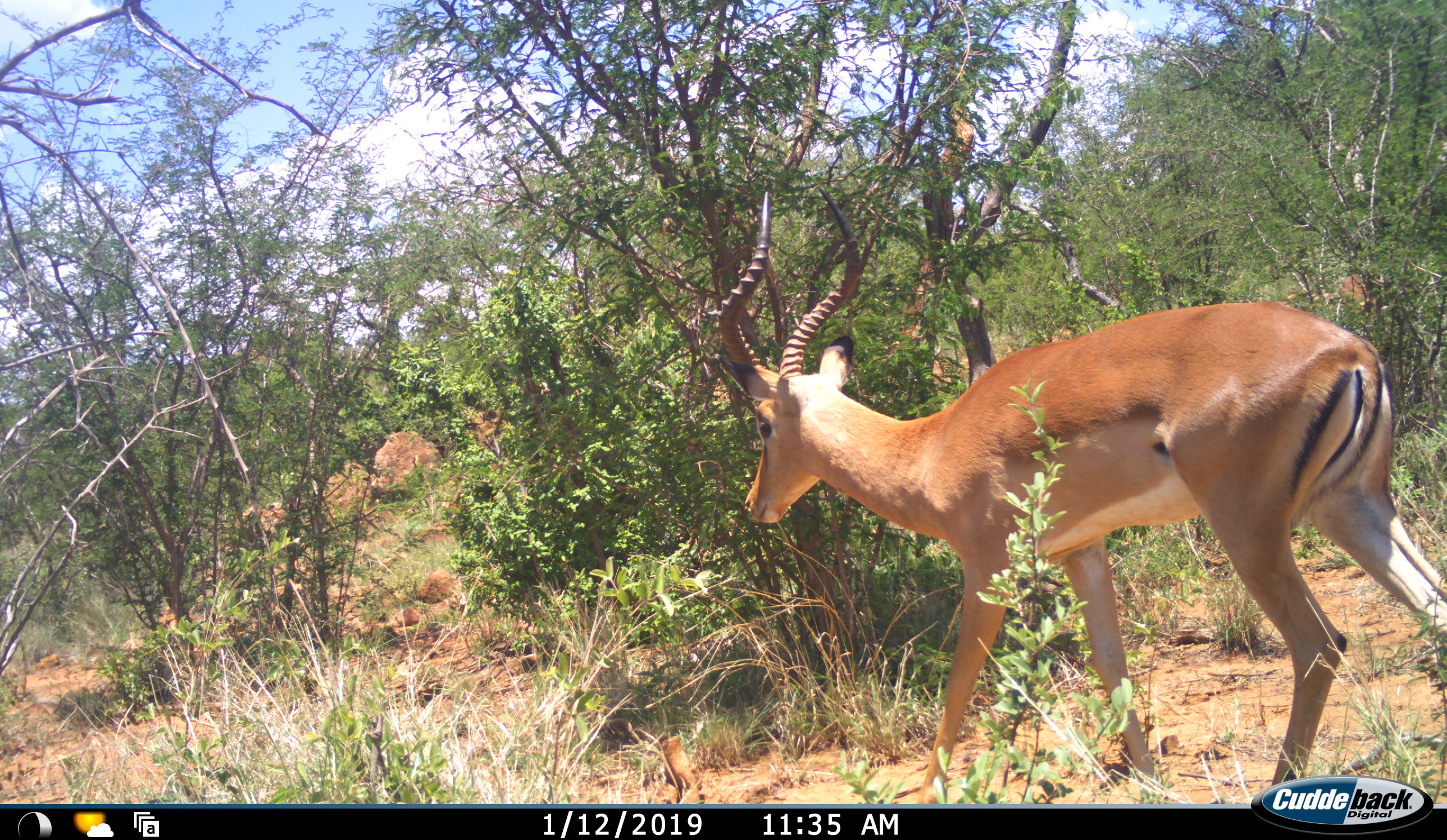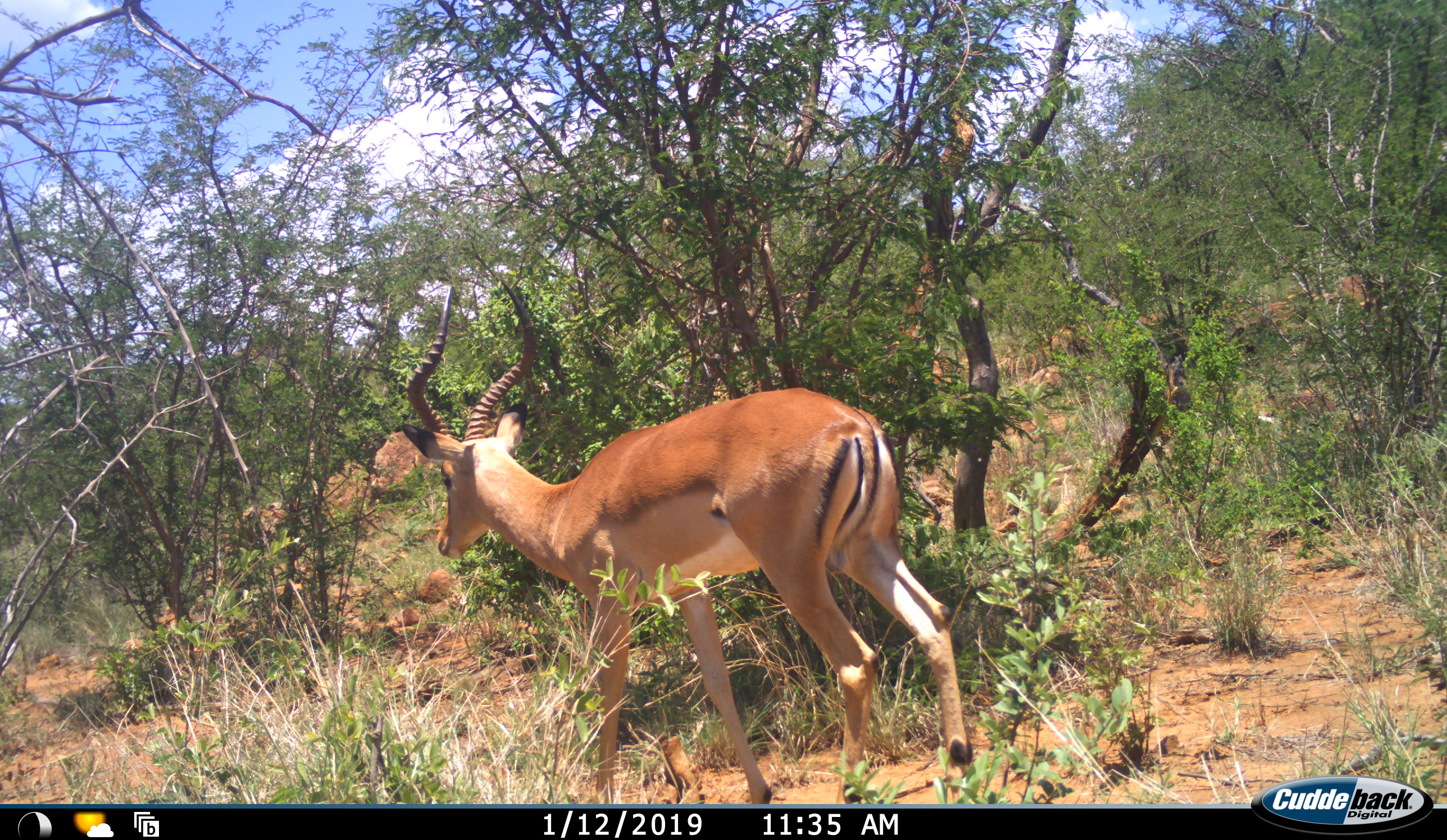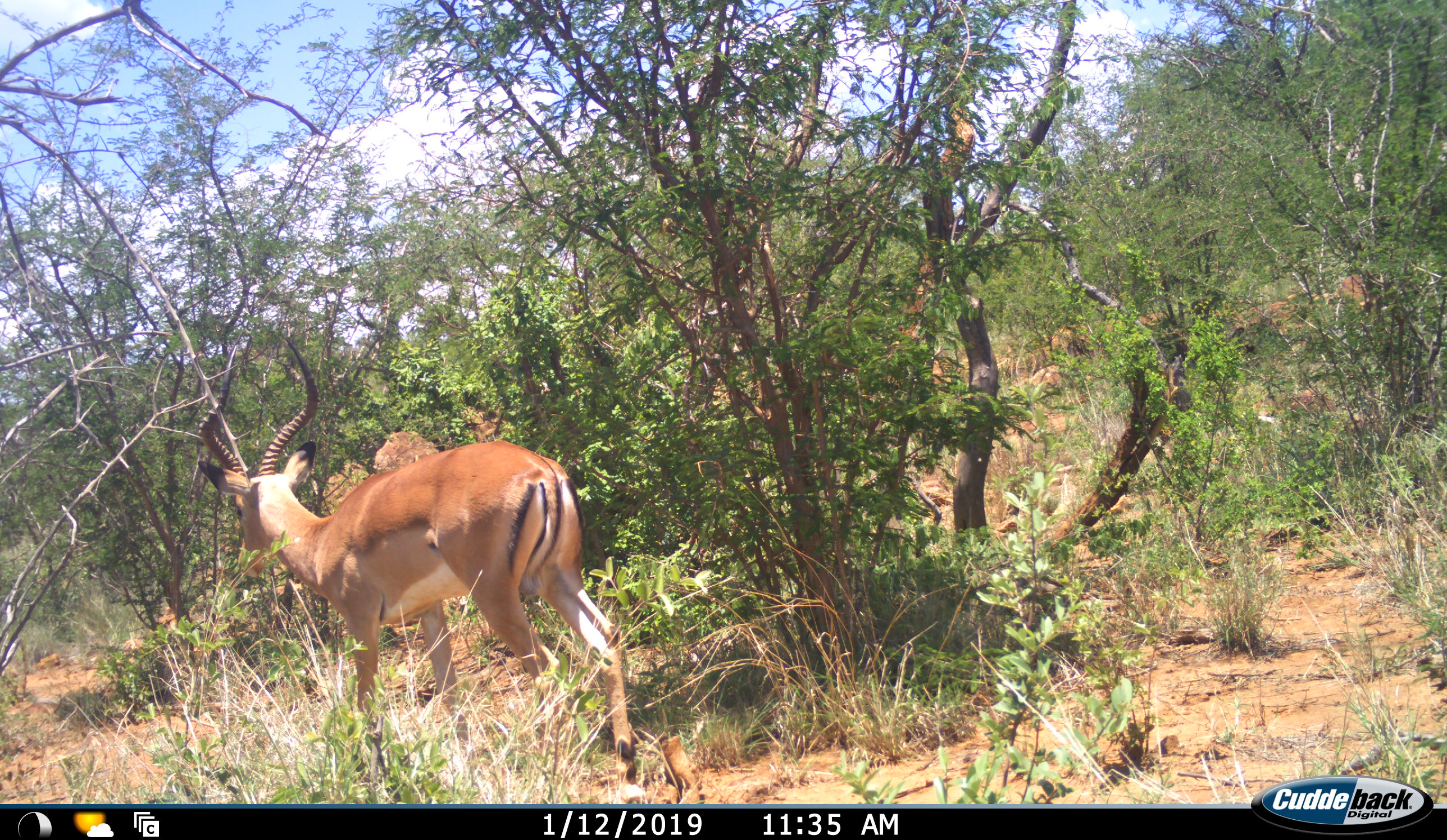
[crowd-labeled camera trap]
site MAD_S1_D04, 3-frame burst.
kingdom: Animalia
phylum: Chordata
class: Mammalia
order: Artiodactyla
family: Bovidae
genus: Aepyceros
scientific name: Aepyceros melampus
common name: impala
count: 1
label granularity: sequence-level